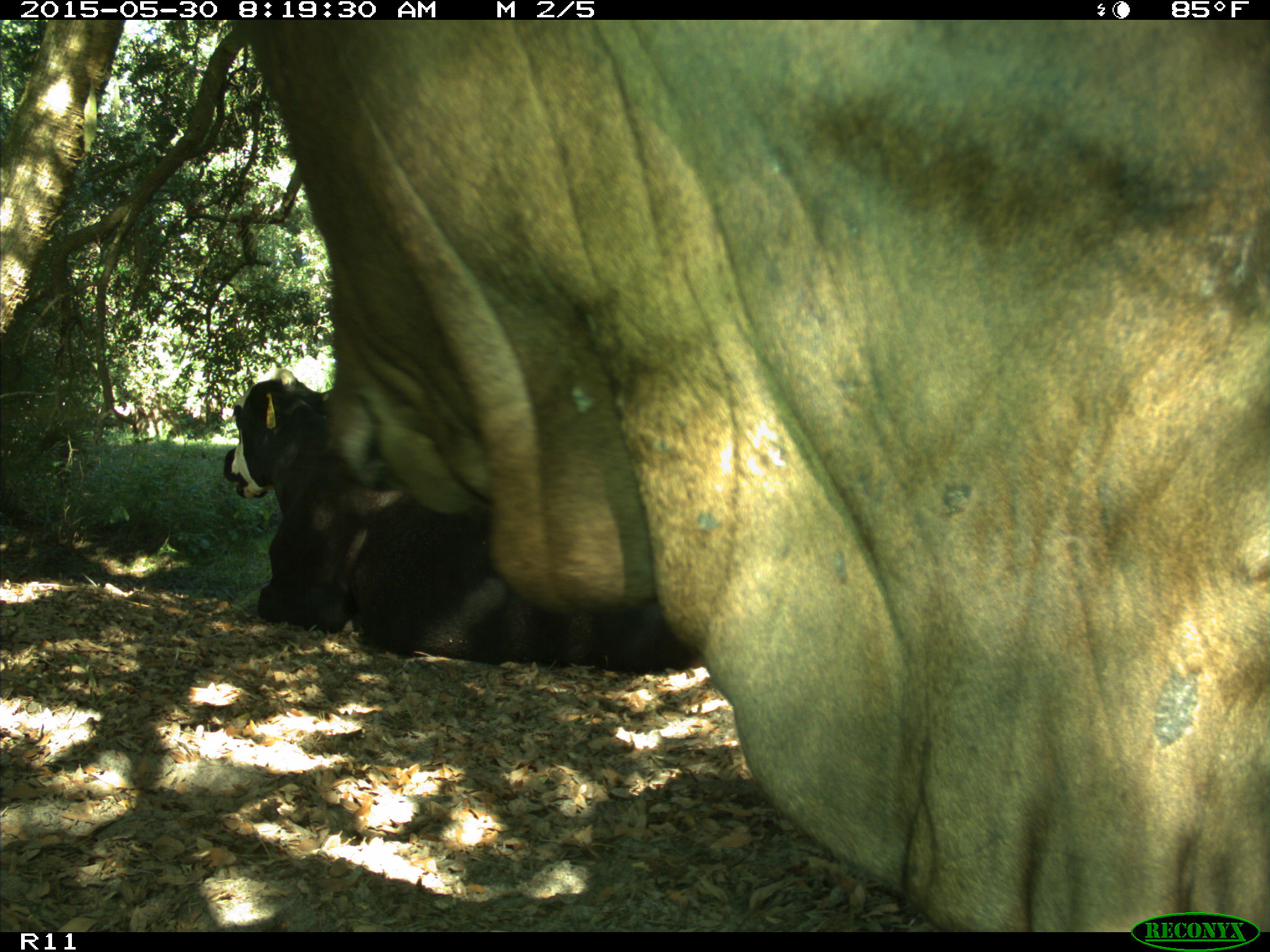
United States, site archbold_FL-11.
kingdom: Animalia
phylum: Chordata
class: Mammalia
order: Artiodactyla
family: Bovidae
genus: Bos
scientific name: Bos taurus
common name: domestic cow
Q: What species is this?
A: Bos taurus (domestic cow).